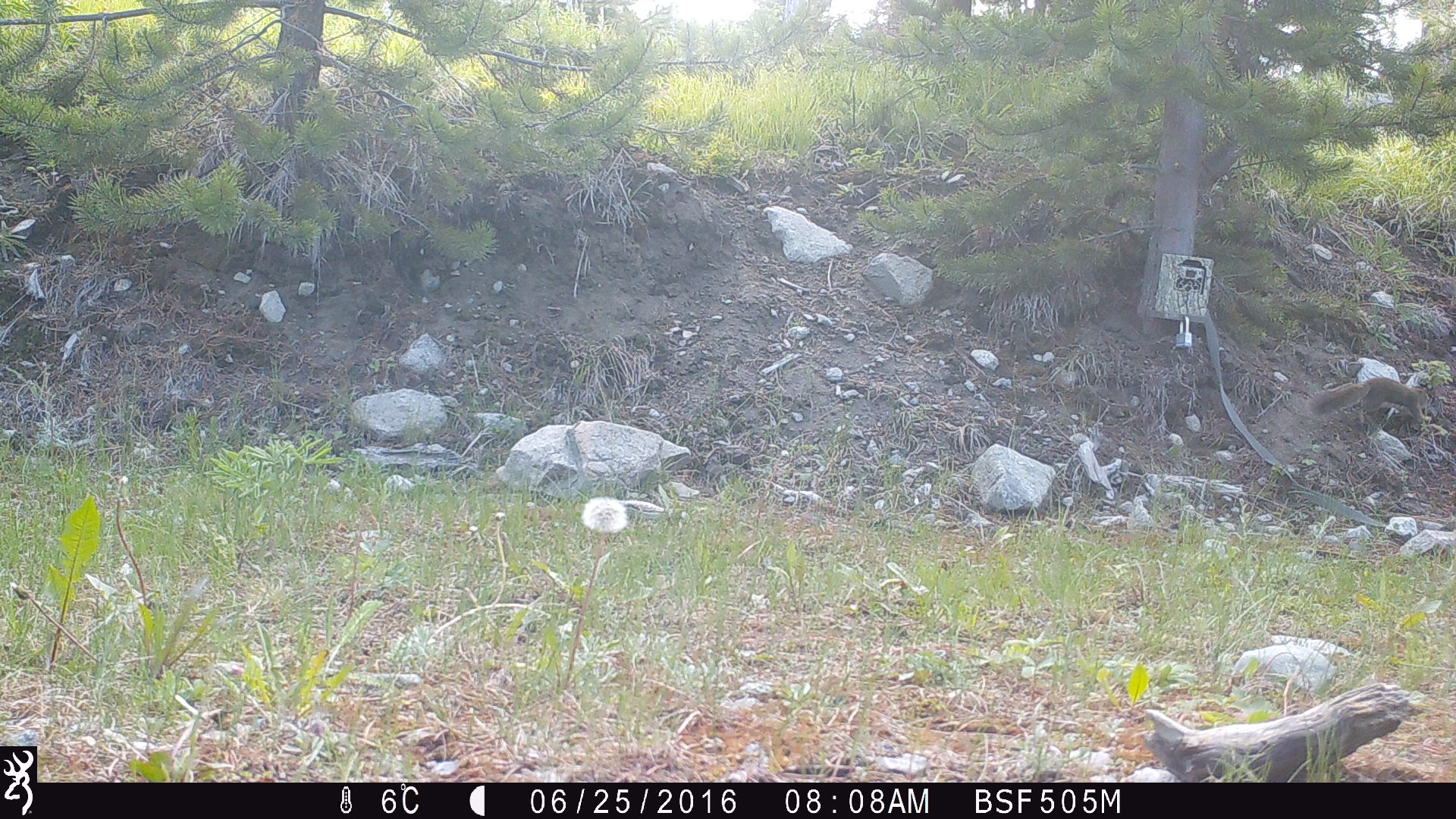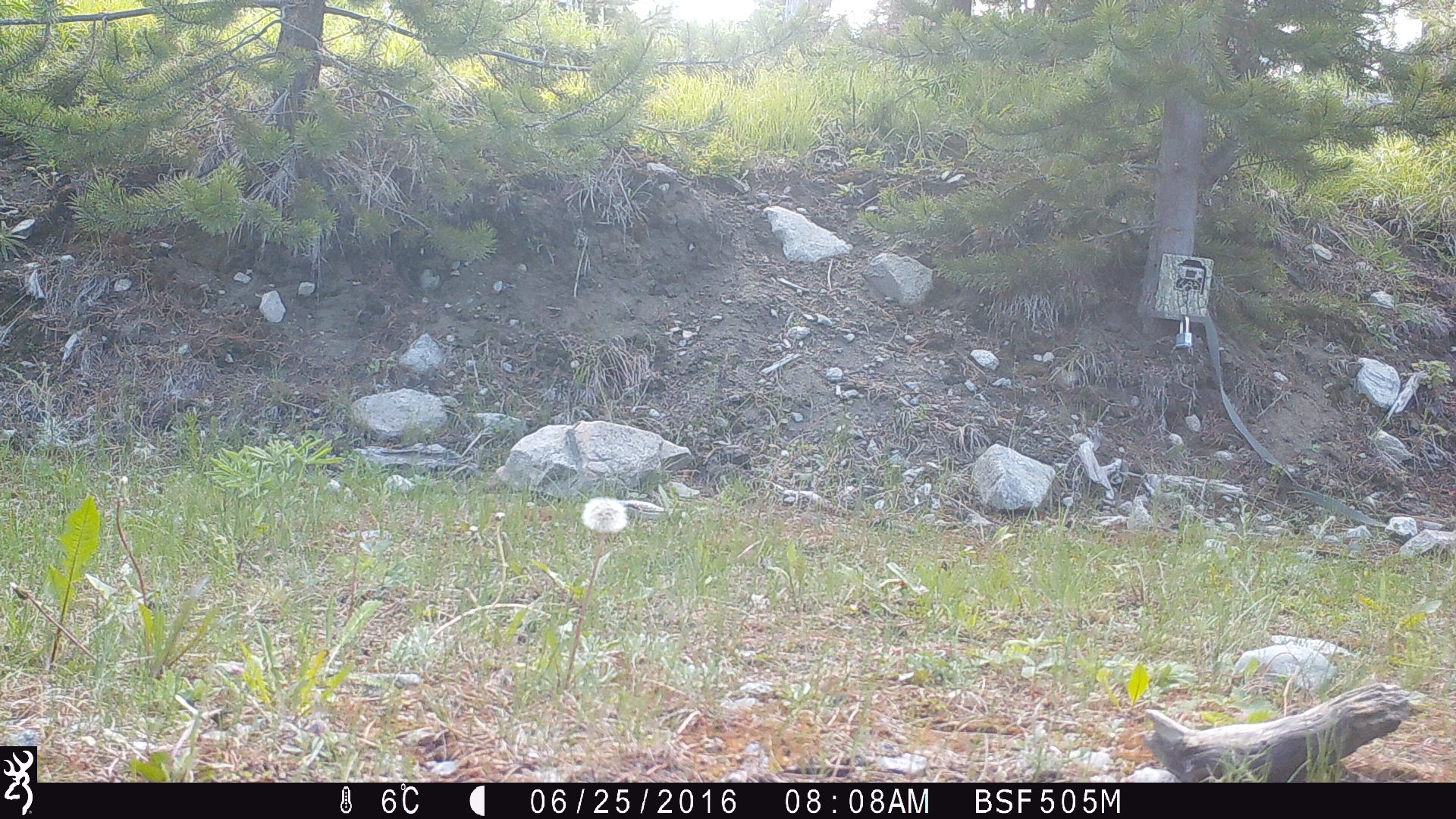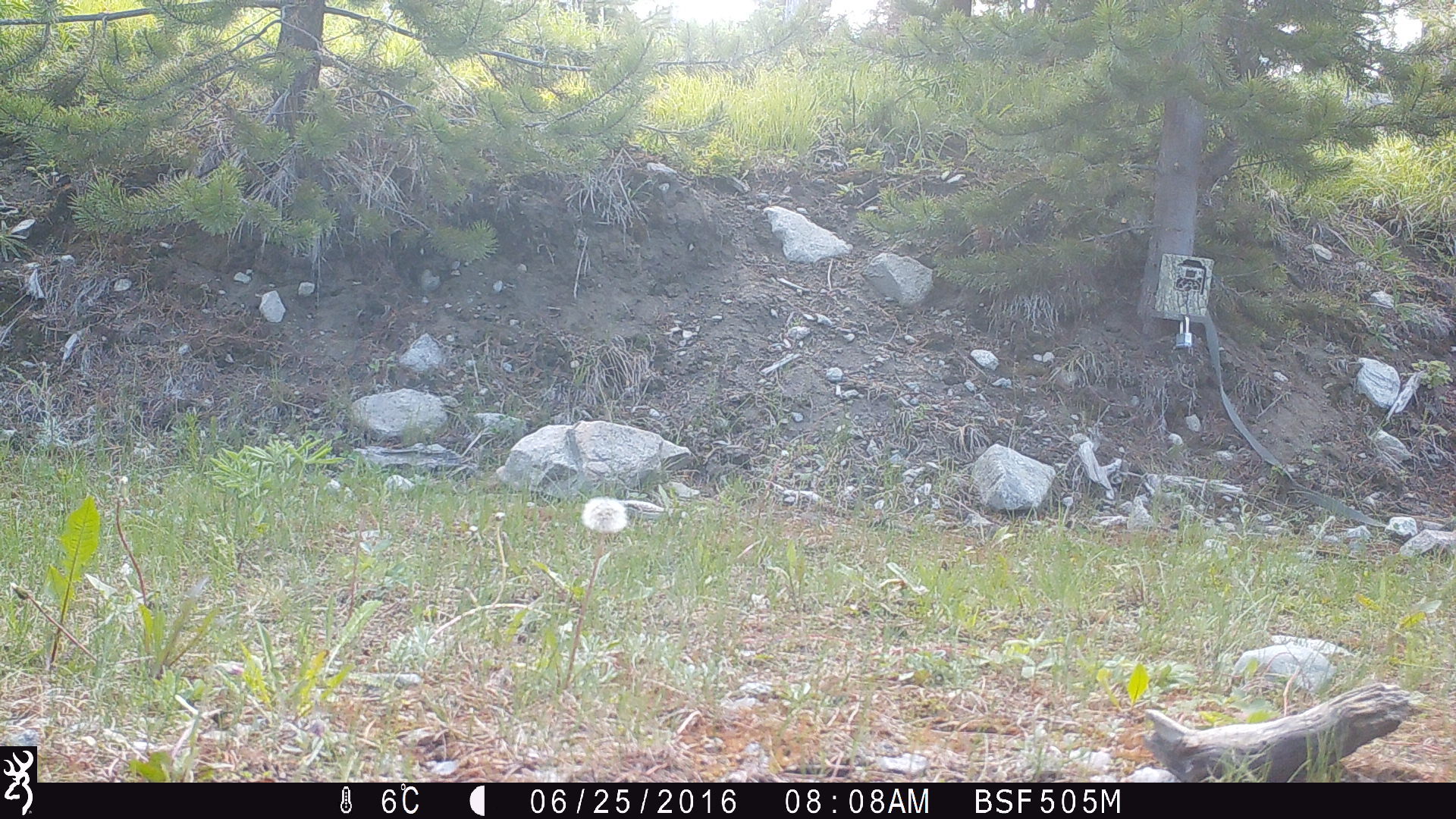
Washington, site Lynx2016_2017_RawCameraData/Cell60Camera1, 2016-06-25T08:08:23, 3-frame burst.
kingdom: Animalia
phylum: Chordata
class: Mammalia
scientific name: Mammalia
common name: small mammal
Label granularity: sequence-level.